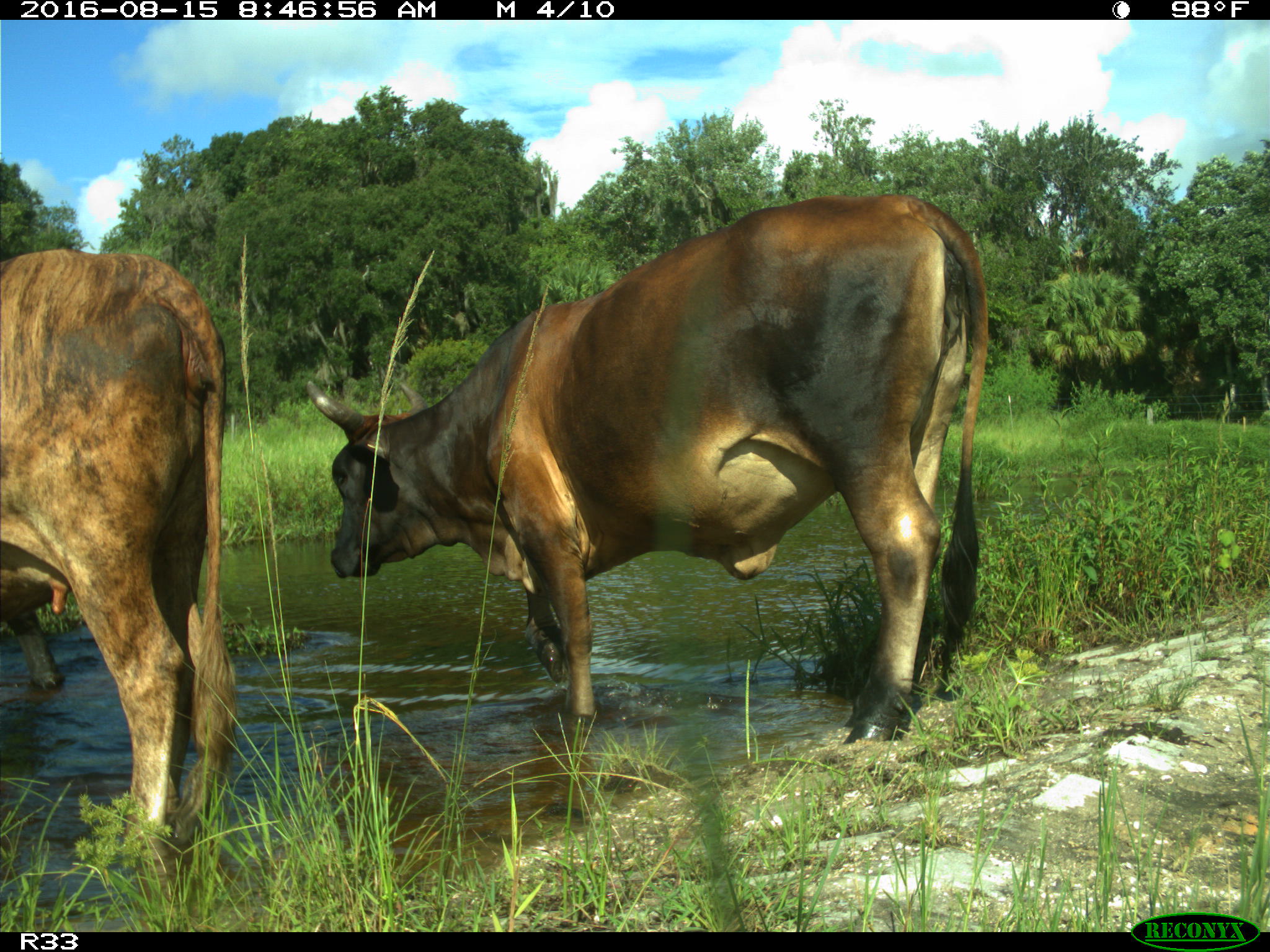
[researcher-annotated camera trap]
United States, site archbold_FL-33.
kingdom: Animalia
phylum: Chordata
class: Mammalia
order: Artiodactyla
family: Bovidae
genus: Bos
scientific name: Bos taurus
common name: domestic cow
Bos taurus (domestic cow).